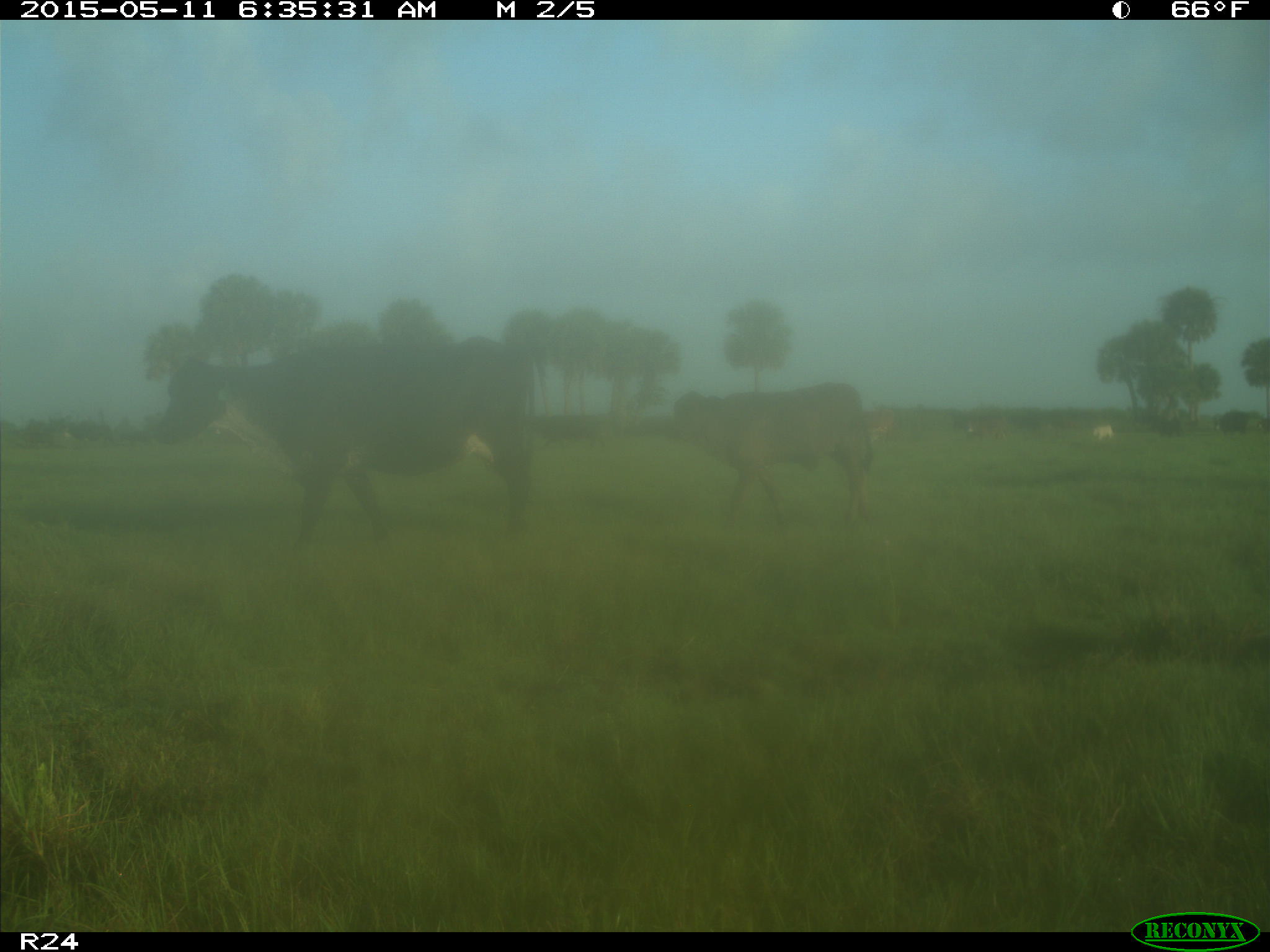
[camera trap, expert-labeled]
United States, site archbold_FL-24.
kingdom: Animalia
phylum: Chordata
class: Mammalia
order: Artiodactyla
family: Bovidae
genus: Bos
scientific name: Bos taurus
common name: domestic cow